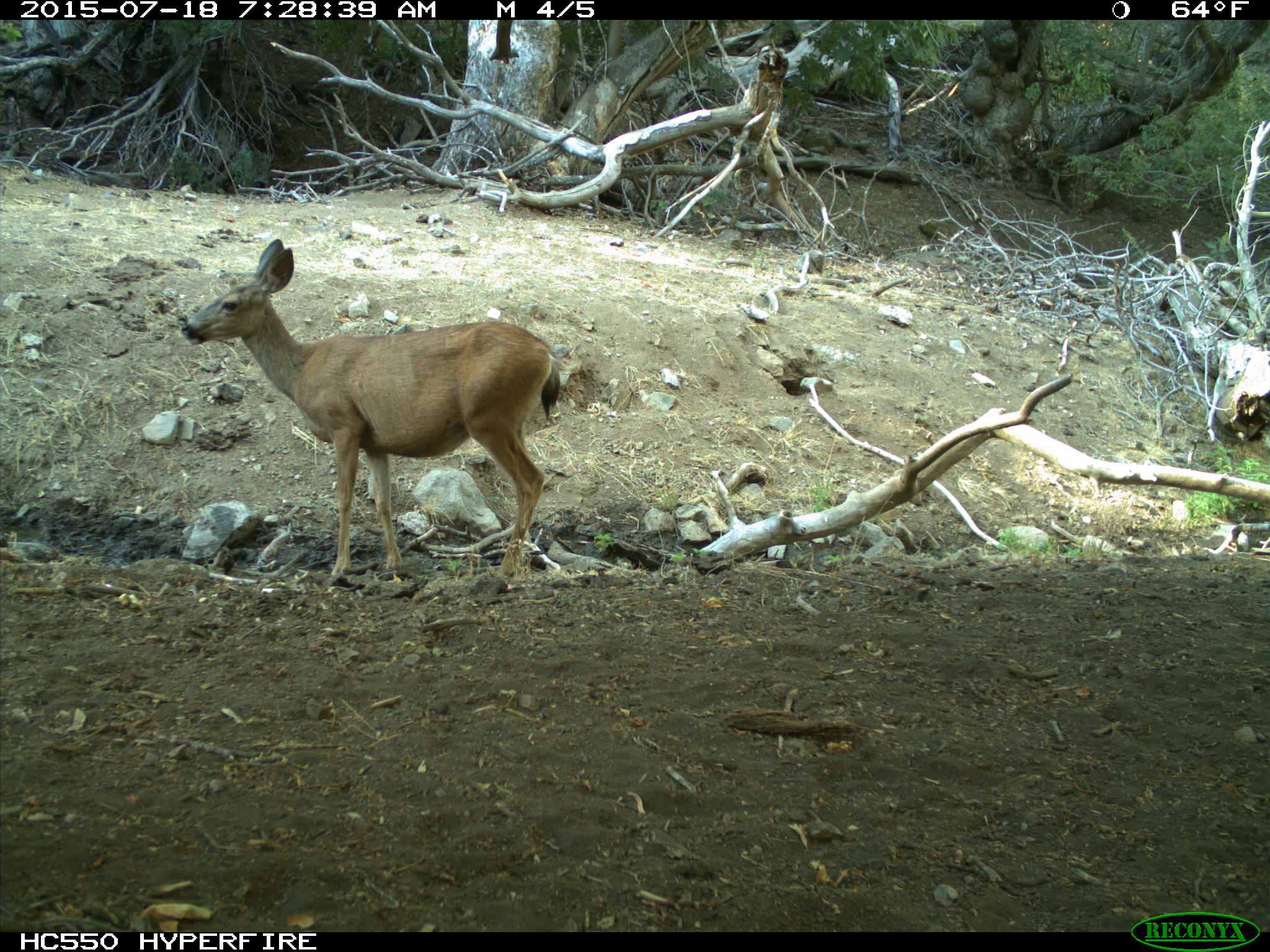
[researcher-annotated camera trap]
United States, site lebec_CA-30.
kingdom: Animalia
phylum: Chordata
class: Mammalia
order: Artiodactyla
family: Cervidae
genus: Odocoileus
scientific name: Odocoileus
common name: deer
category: unidentified deer